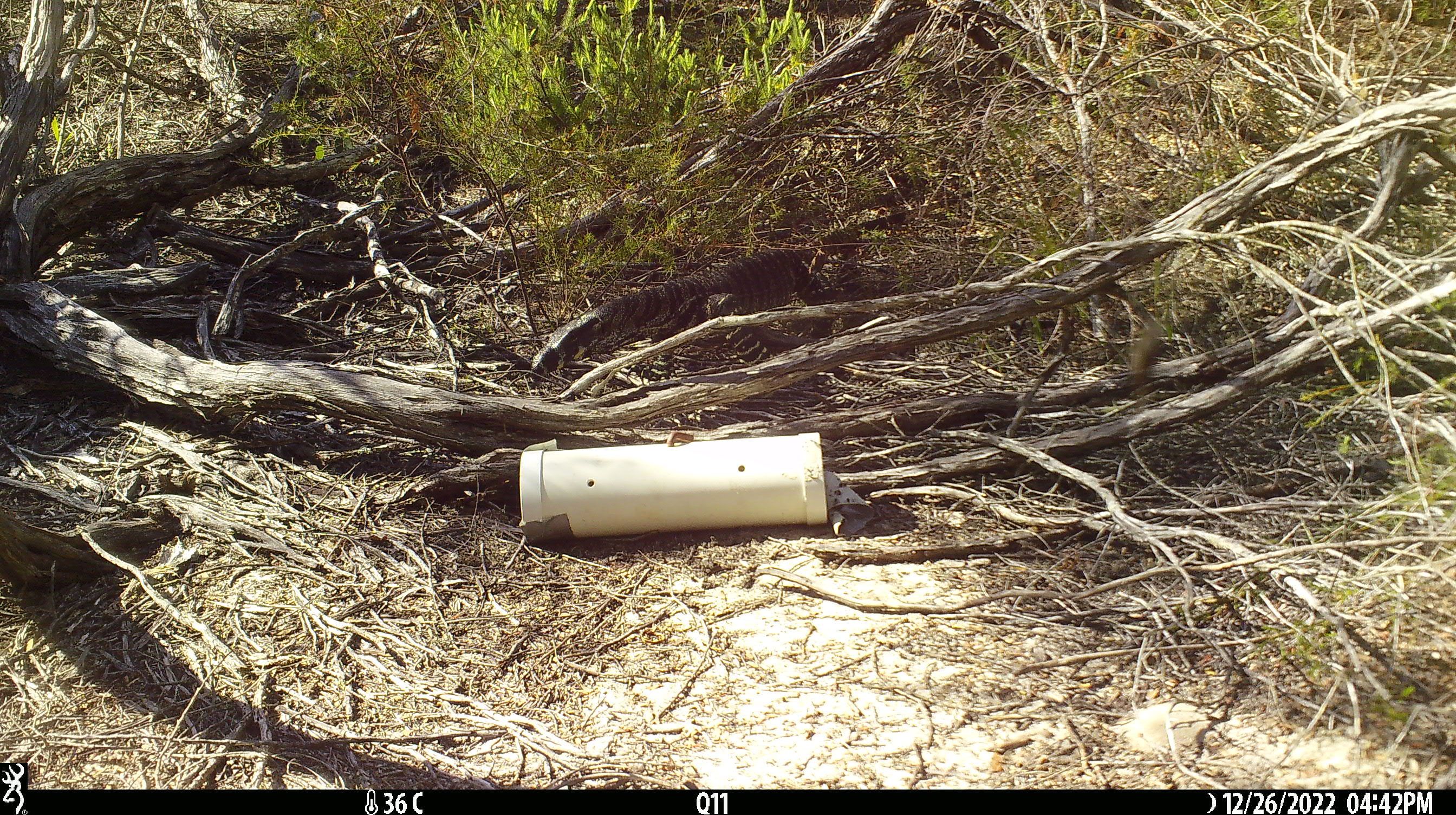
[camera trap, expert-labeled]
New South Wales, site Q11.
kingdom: Animalia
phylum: Chordata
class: Reptilia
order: Squamata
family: Varanidae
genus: Varanus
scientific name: Varanus varius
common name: lace monitor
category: goanna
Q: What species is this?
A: Goanna (lace monitor) (Varanus varius).